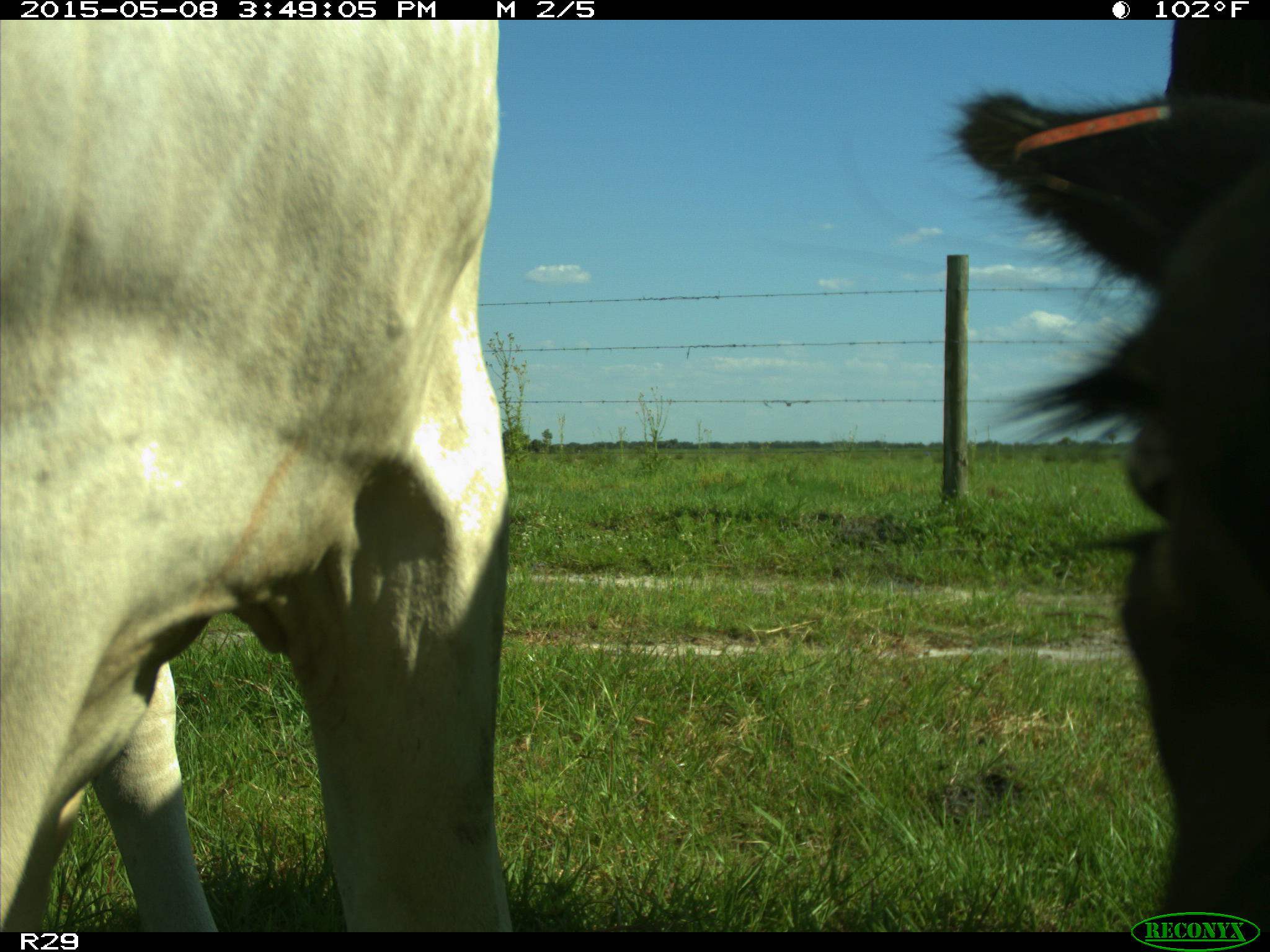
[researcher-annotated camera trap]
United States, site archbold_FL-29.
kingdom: Animalia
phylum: Chordata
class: Mammalia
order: Artiodactyla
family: Bovidae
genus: Bos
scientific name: Bos taurus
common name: domestic cow